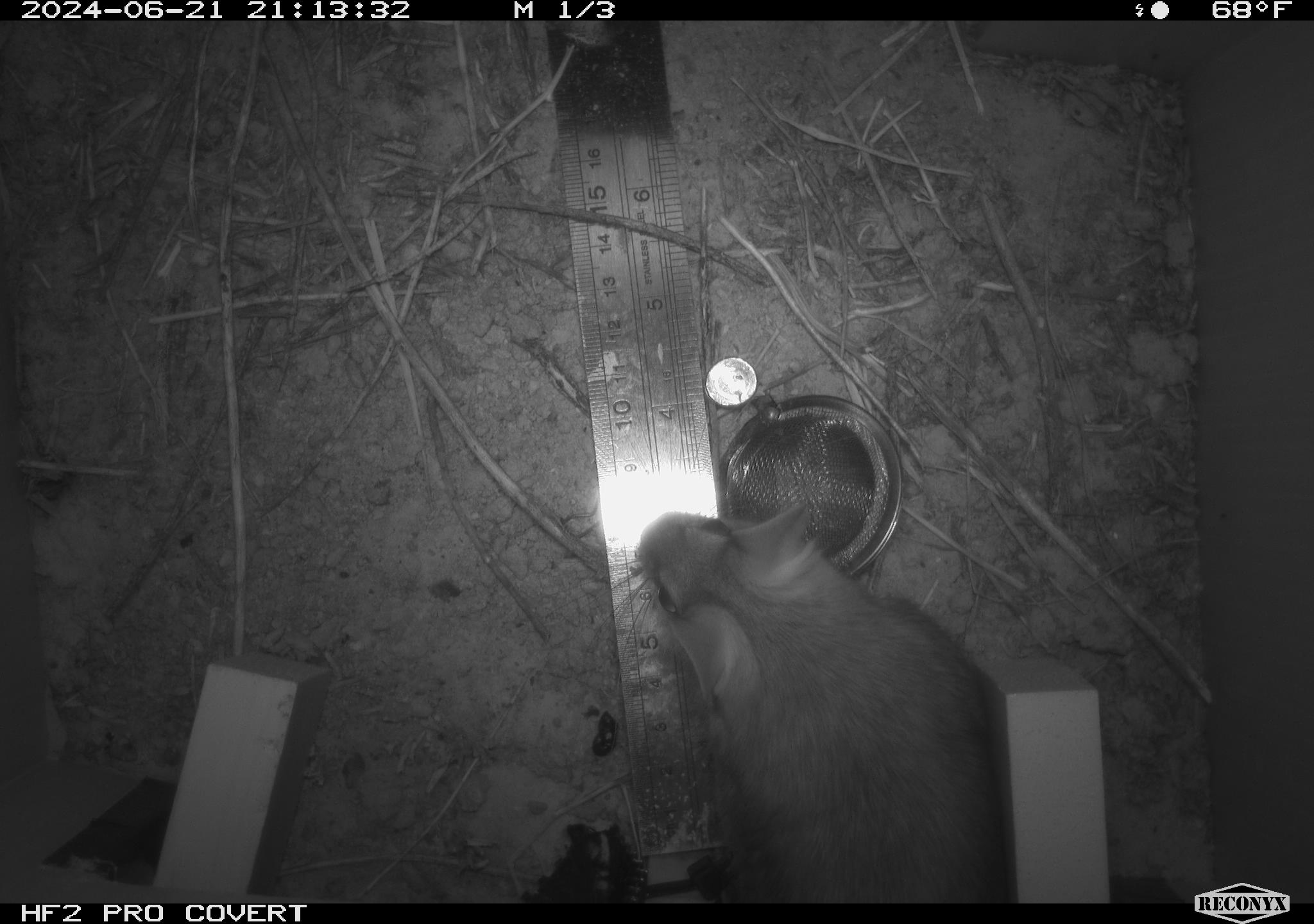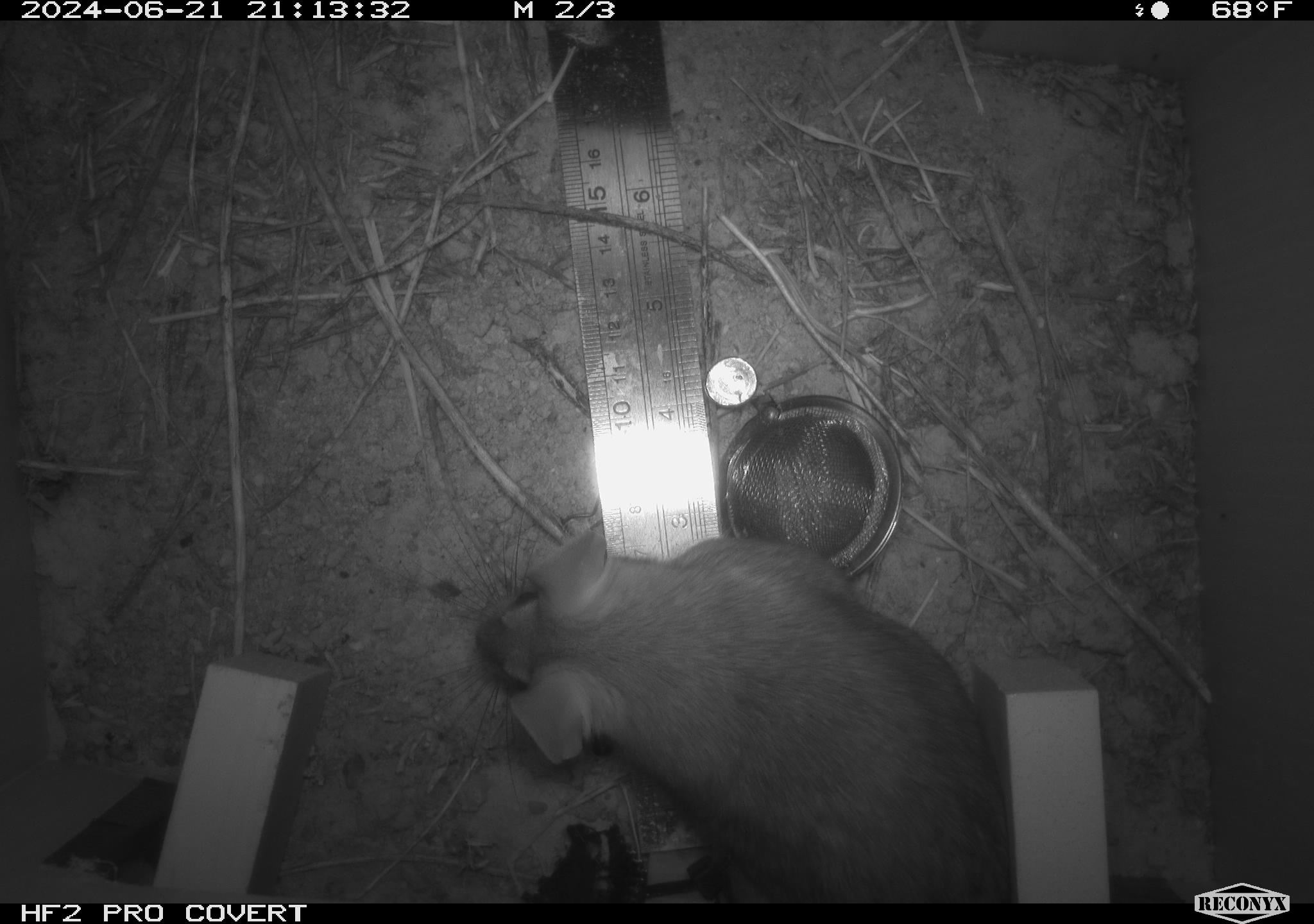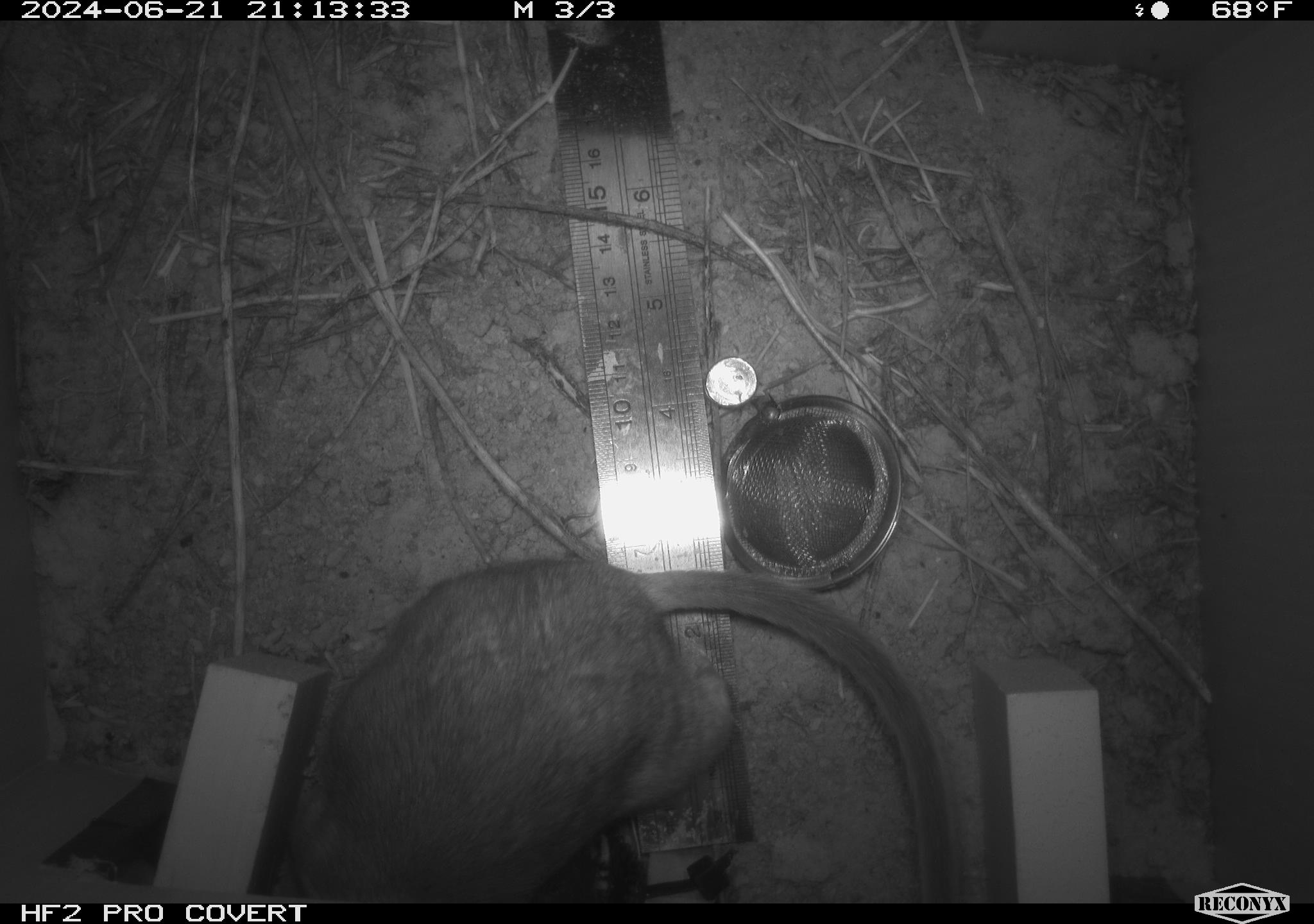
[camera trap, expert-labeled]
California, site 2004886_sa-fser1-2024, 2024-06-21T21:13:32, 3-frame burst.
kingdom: Animalia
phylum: Chordata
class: Mammalia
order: Rodentia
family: Cricetidae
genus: Neotoma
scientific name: Neotoma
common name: pack rat or woodrat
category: neotoma species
Neotoma species (pack rat or woodrat) (Neotoma).